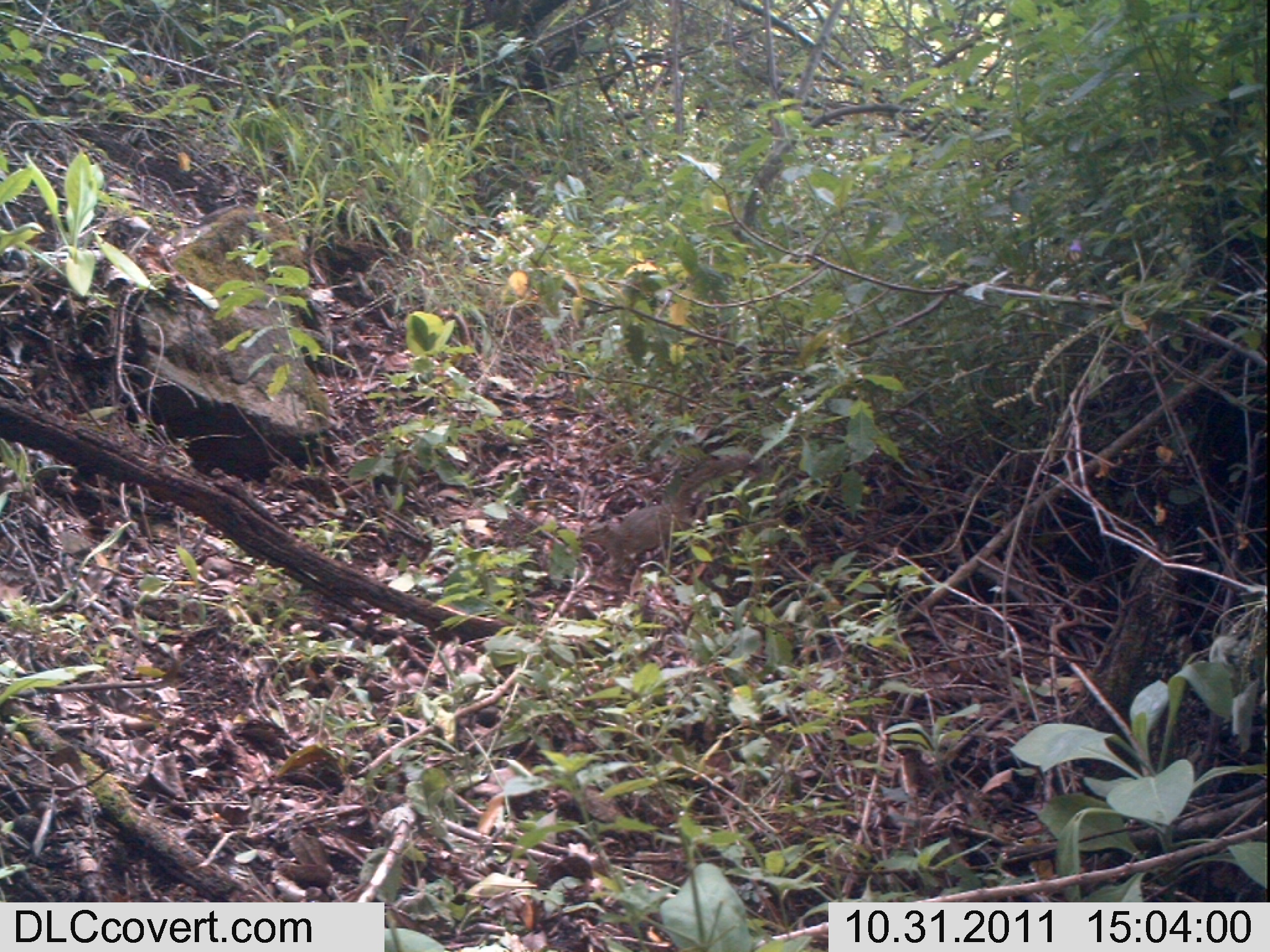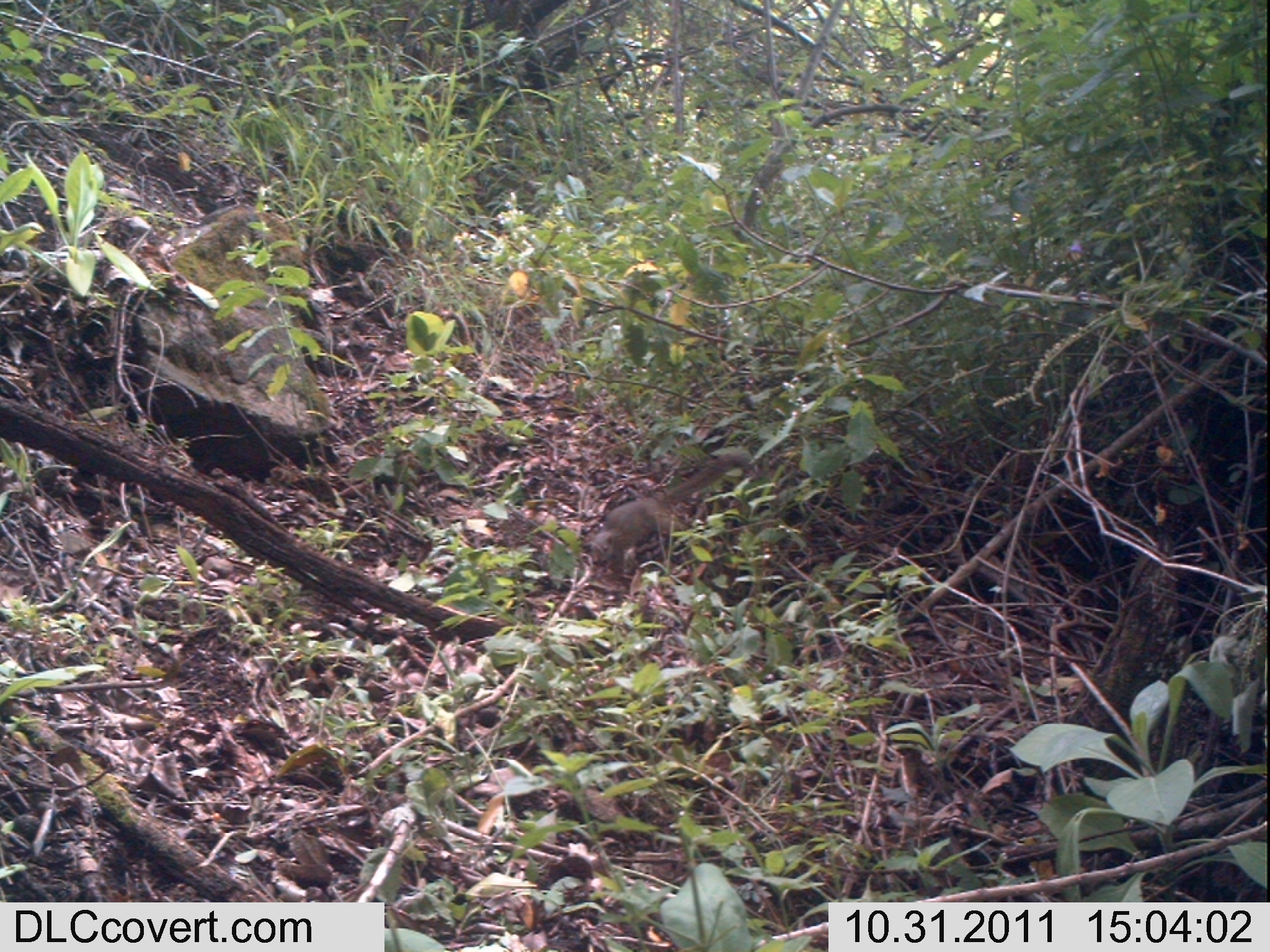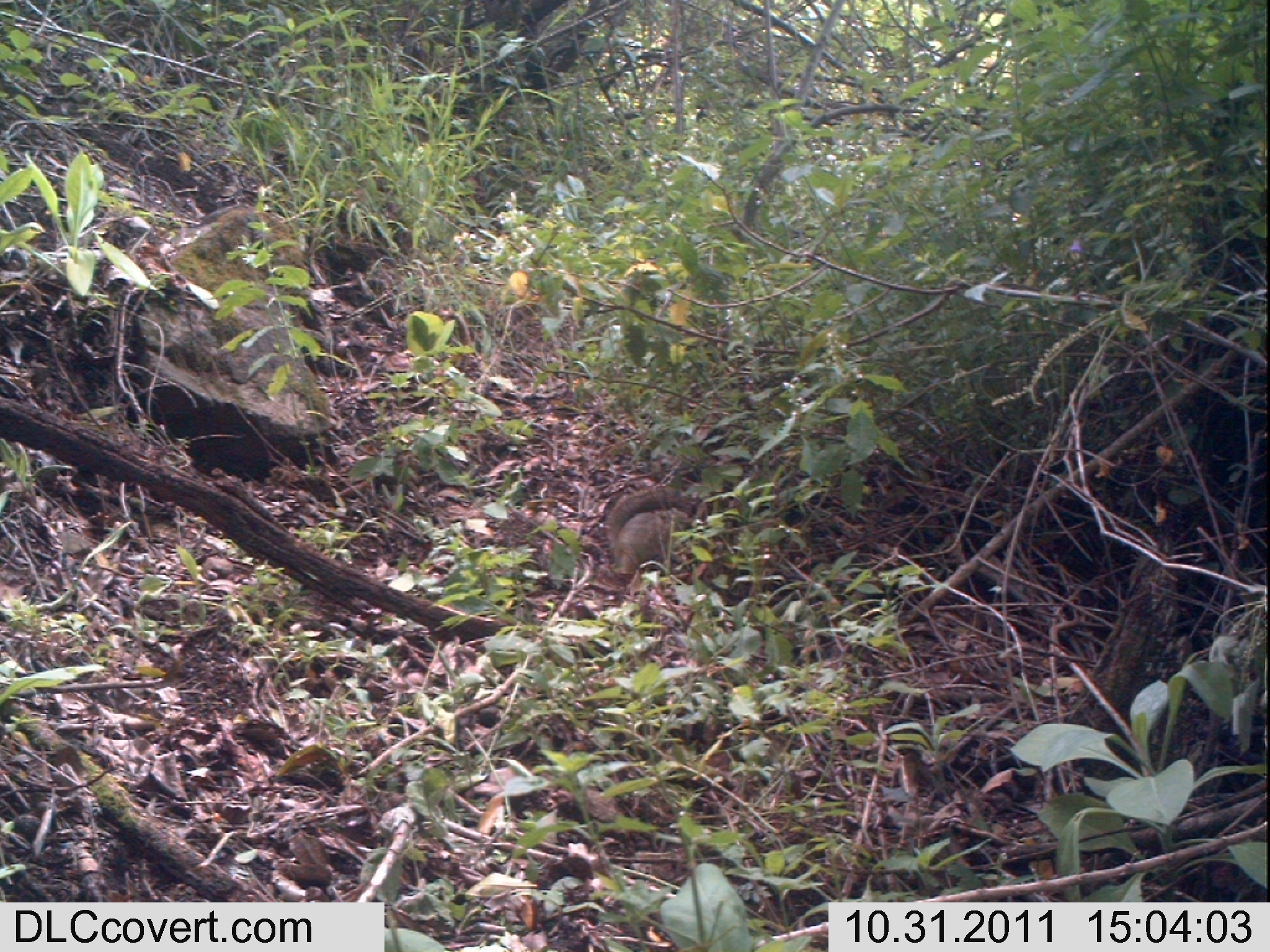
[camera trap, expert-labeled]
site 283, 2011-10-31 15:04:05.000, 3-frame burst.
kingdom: Animalia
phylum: Chordata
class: Mammalia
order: Rodentia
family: Sciuridae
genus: Paraxerus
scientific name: Paraxerus ochraceus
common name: ochre bush squirrel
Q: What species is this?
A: Paraxerus ochraceus (ochre bush squirrel).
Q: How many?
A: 1.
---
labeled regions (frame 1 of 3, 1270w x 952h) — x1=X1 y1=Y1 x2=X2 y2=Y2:
paraxerus ochraceus: x1=573 y1=444 x2=753 y2=581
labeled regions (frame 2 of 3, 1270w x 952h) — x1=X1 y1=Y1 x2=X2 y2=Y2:
paraxerus ochraceus: x1=585 y1=444 x2=755 y2=577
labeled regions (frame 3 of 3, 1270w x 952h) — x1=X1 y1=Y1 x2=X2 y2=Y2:
paraxerus ochraceus: x1=602 y1=479 x2=712 y2=576